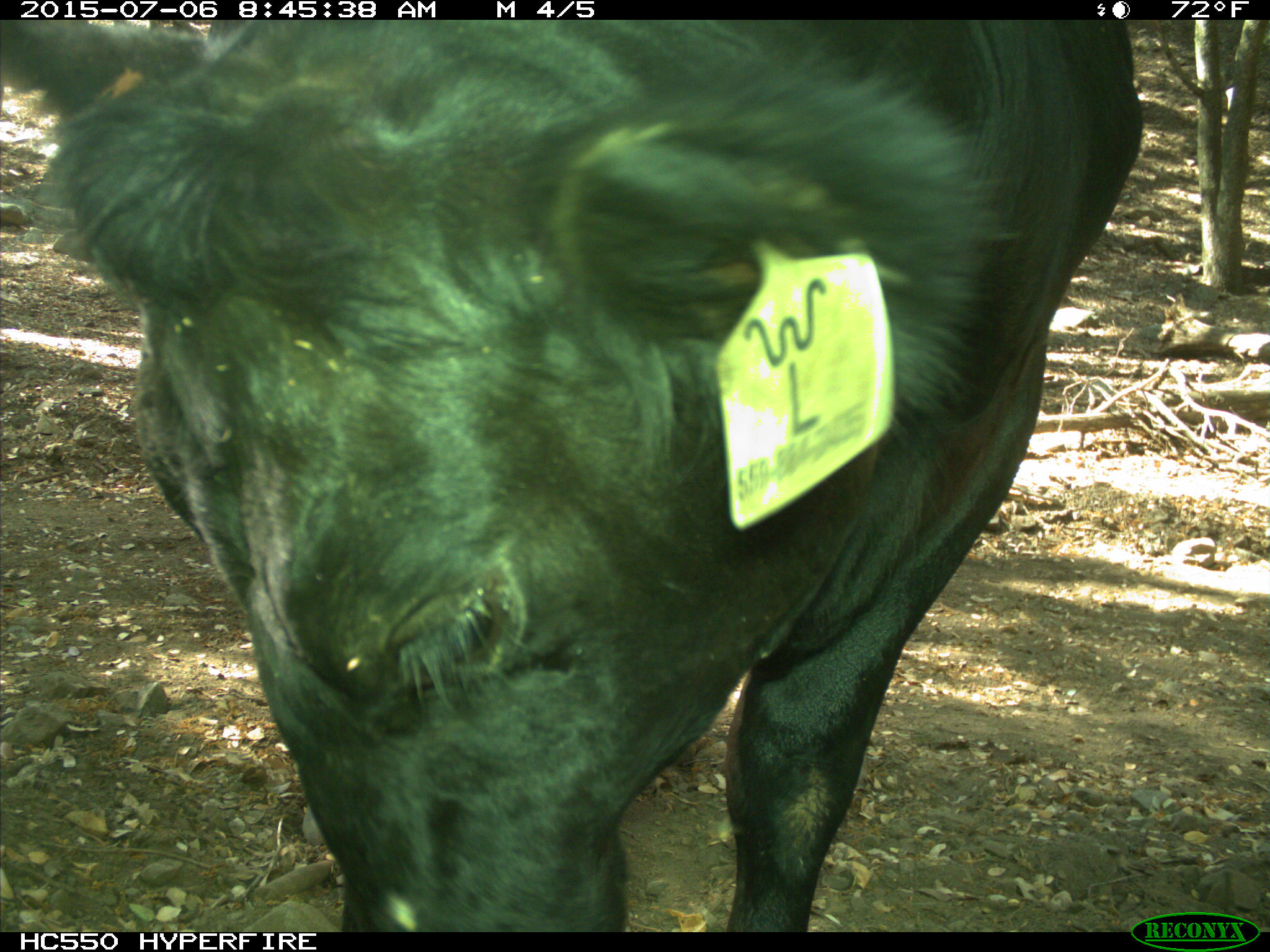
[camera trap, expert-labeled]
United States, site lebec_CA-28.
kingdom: Animalia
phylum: Chordata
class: Mammalia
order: Artiodactyla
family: Bovidae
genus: Bos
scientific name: Bos taurus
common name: domestic cow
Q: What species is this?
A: Bos taurus (domestic cow).